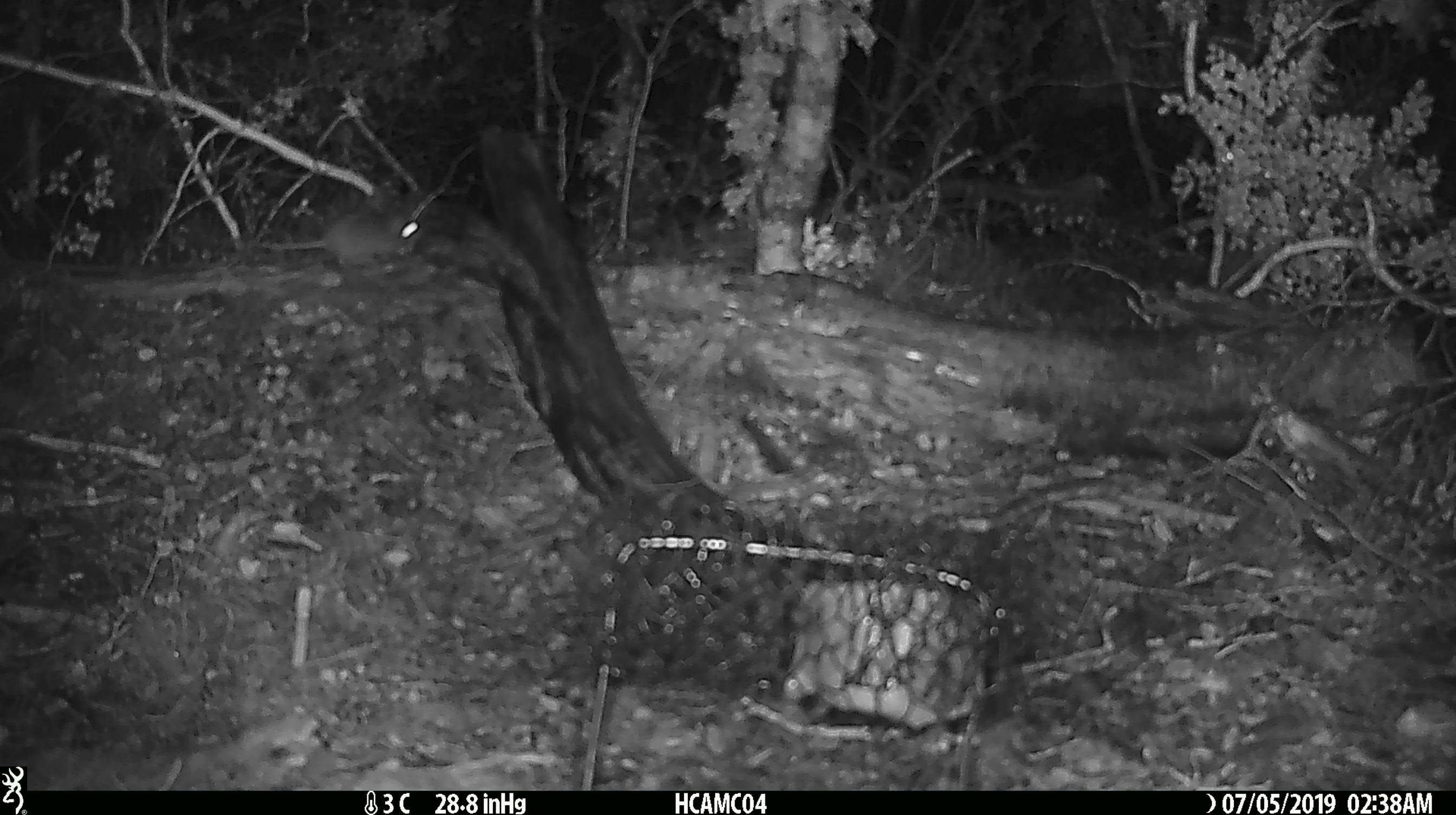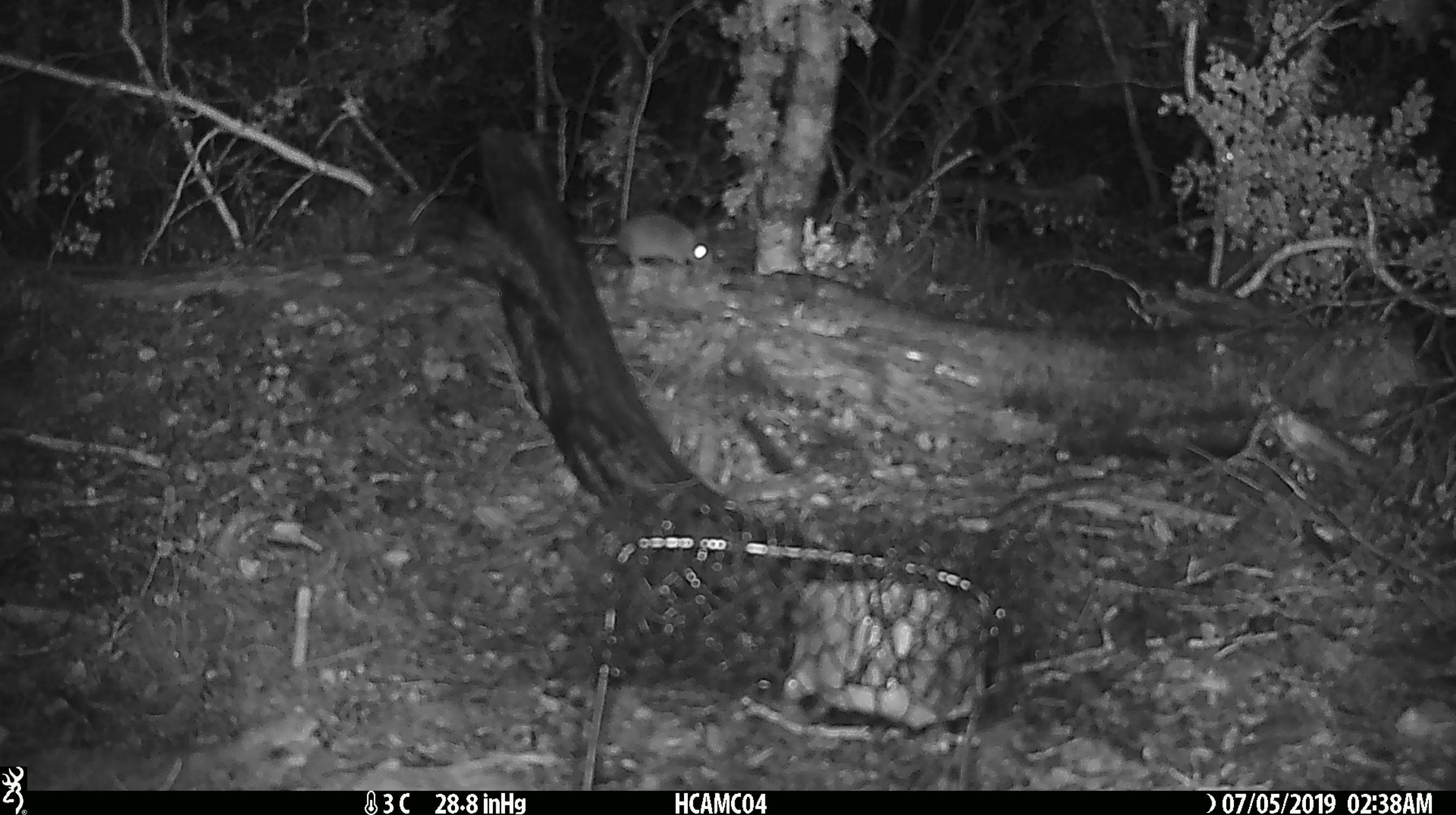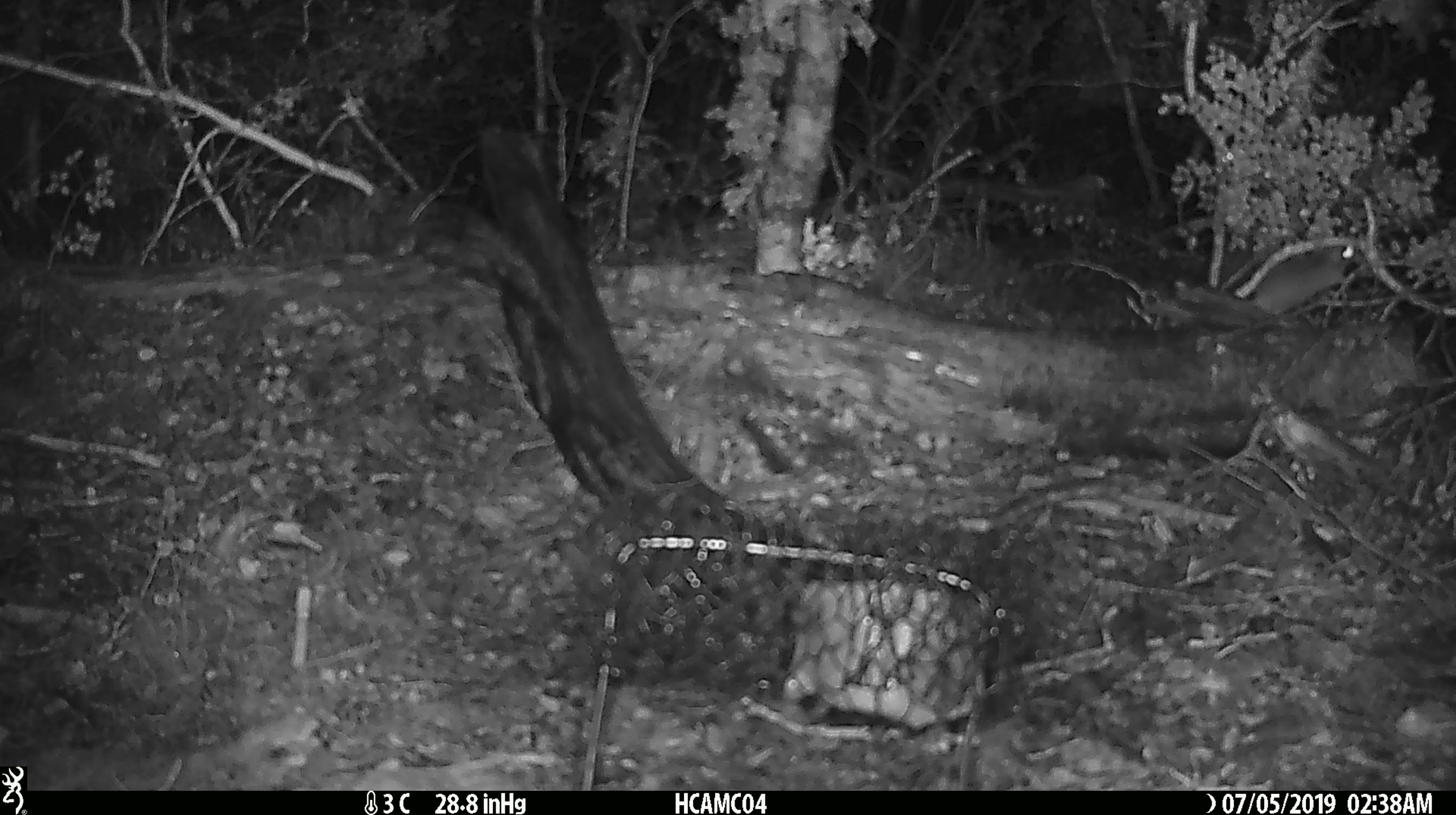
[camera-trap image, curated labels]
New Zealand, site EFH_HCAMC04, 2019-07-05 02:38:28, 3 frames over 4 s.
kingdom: Animalia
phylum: Chordata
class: Mammalia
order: Rodentia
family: Muridae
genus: Mus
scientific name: Mus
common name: mouse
Mouse (Mus).